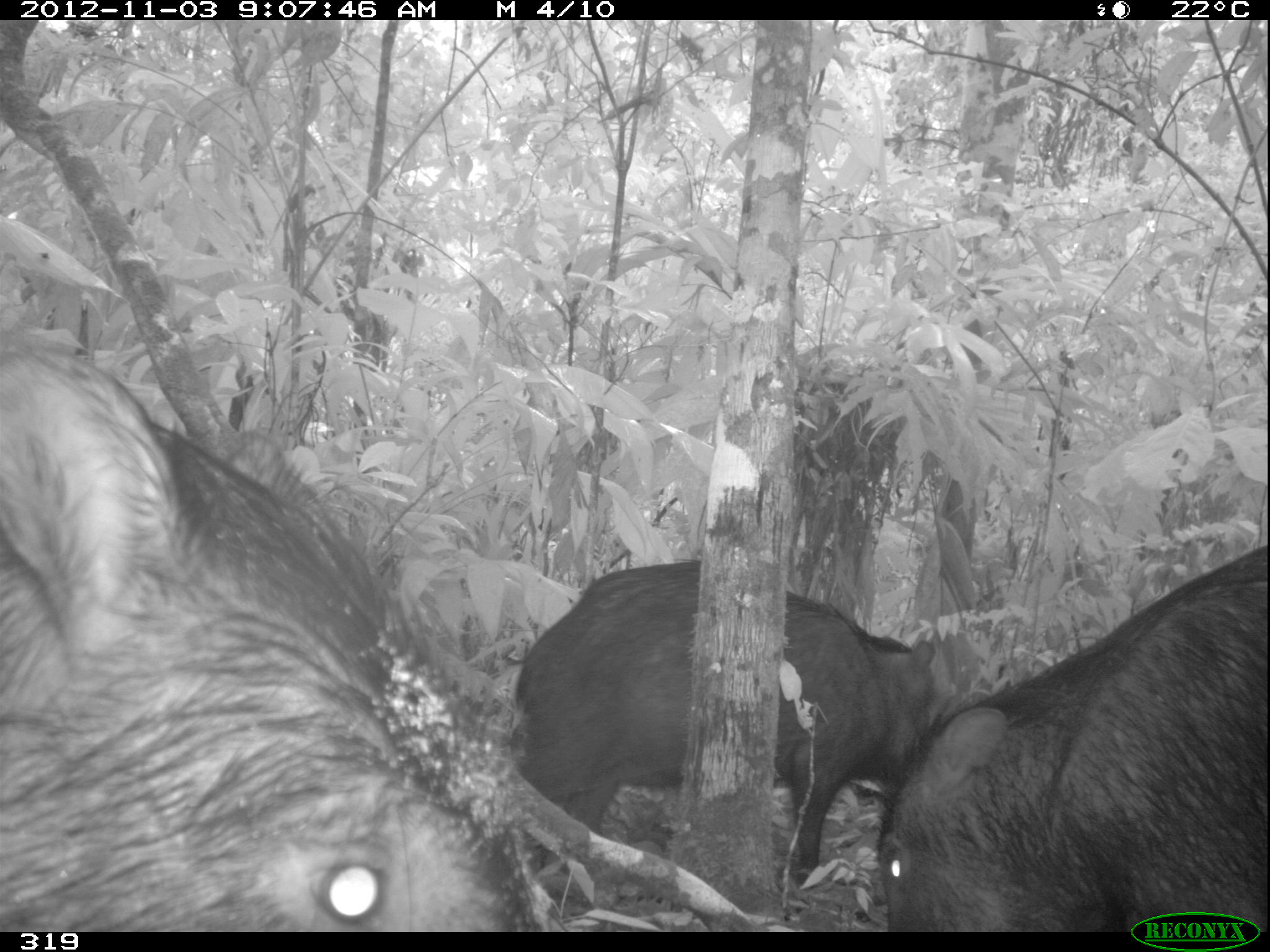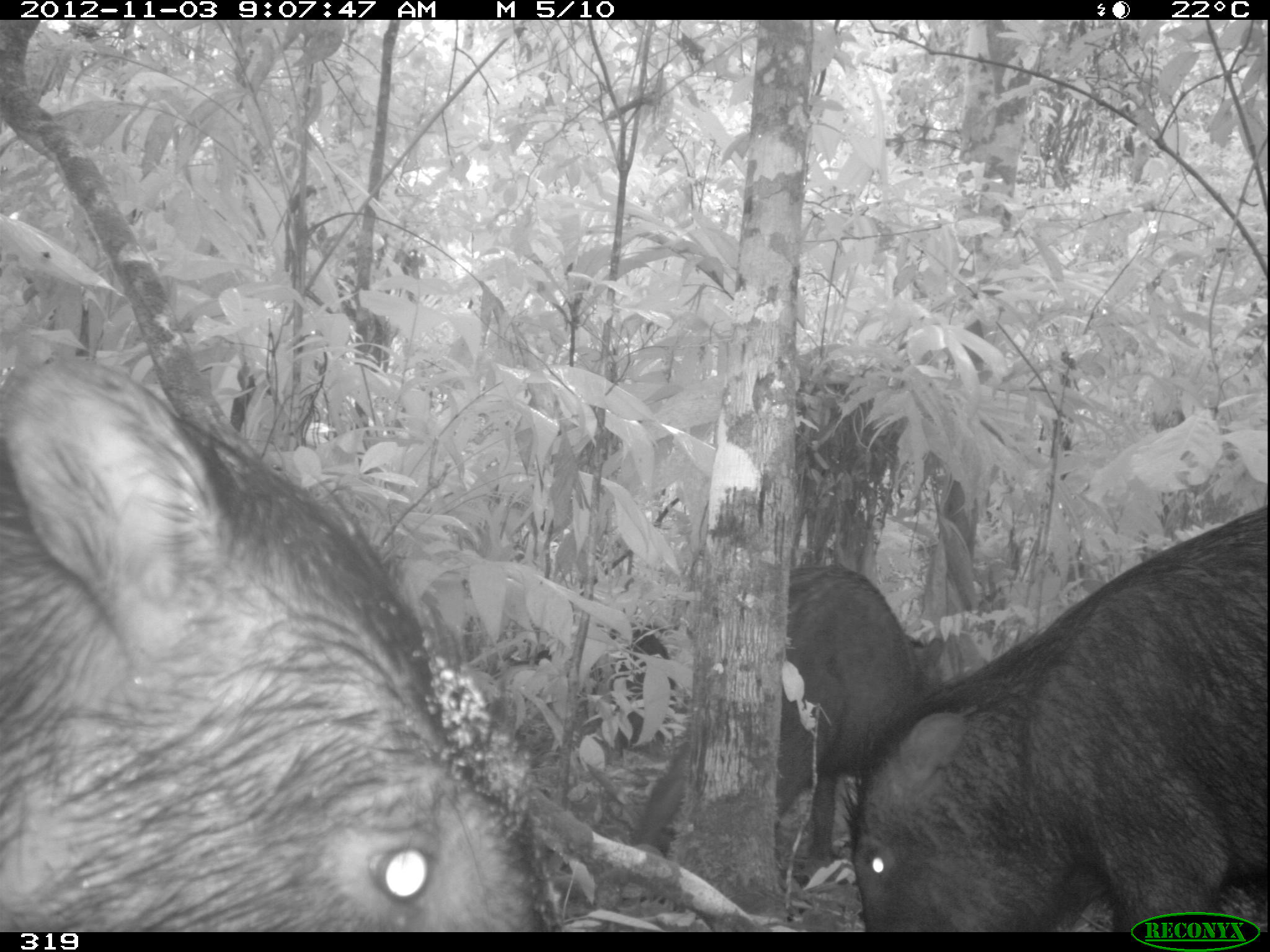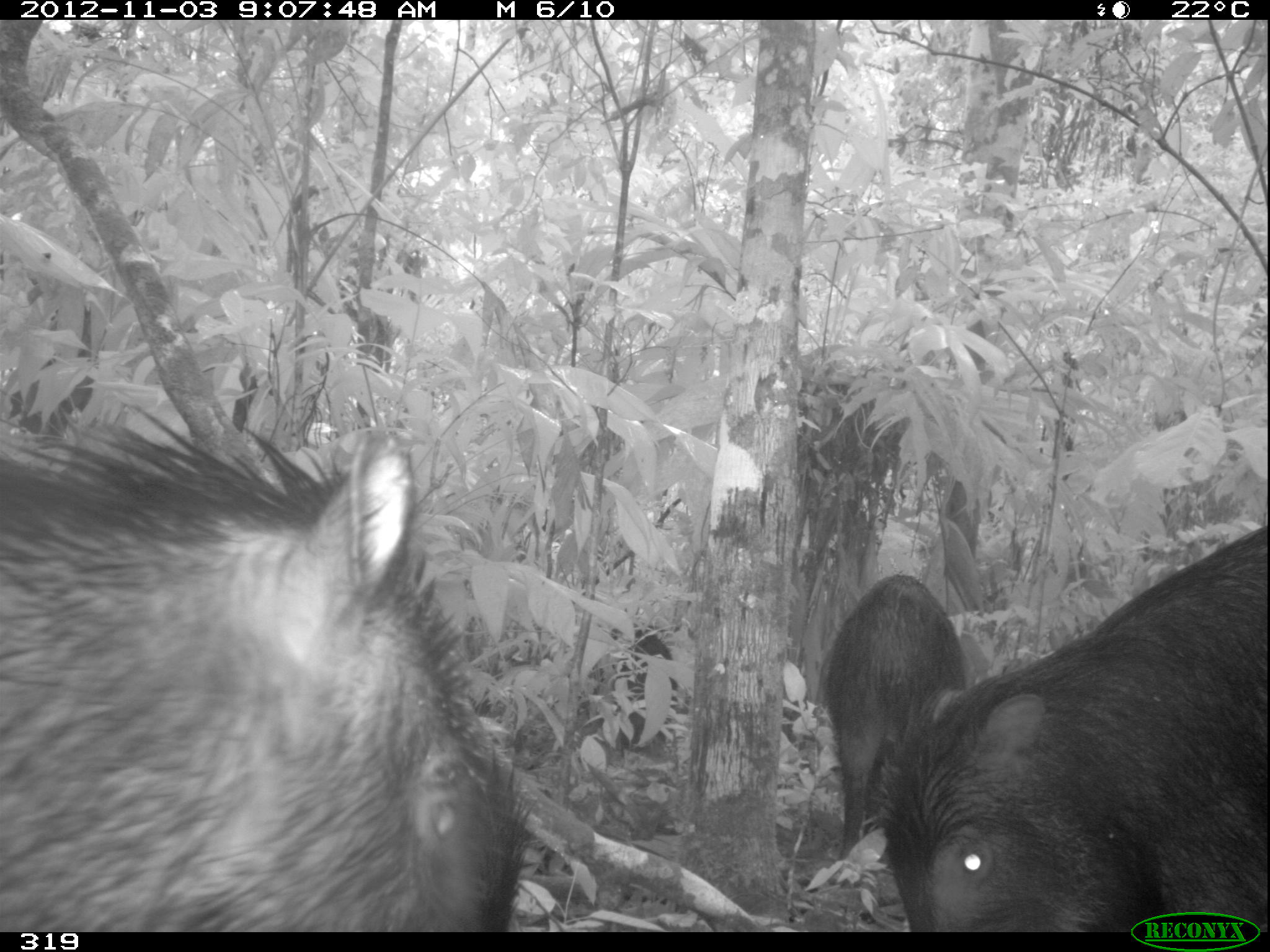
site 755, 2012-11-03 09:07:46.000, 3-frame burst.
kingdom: Animalia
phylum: Chordata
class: Mammalia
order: Artiodactyla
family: Tayassuidae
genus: Tayassu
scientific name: Tayassu pecari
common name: white-lipped peccary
Tayassu pecari (white-lipped peccary).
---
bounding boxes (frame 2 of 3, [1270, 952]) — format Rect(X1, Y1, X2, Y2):
tayassu pecari: Rect(0, 334, 552, 932); Rect(846, 497, 1264, 931); Rect(627, 564, 986, 875); Rect(510, 621, 696, 766)